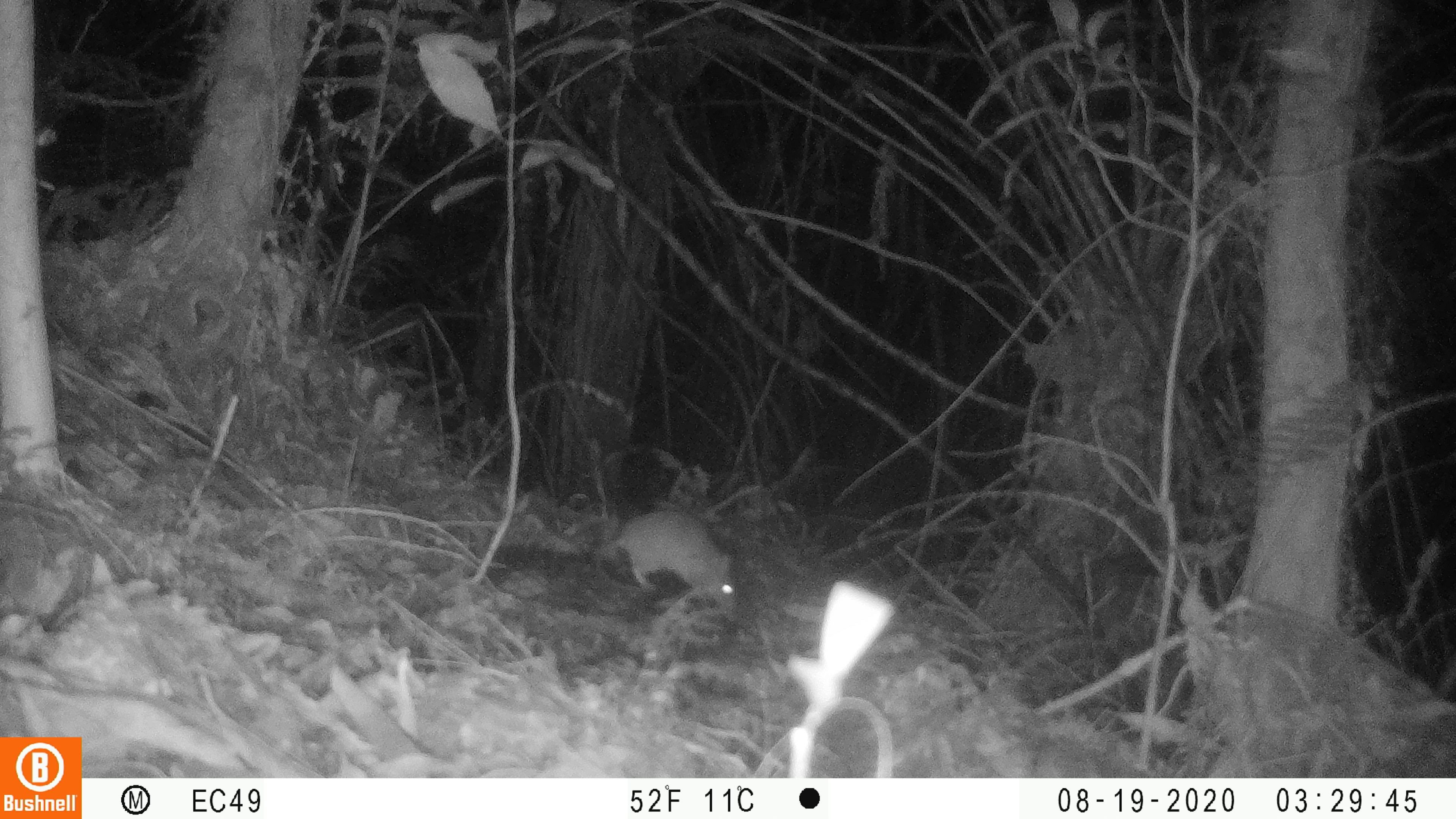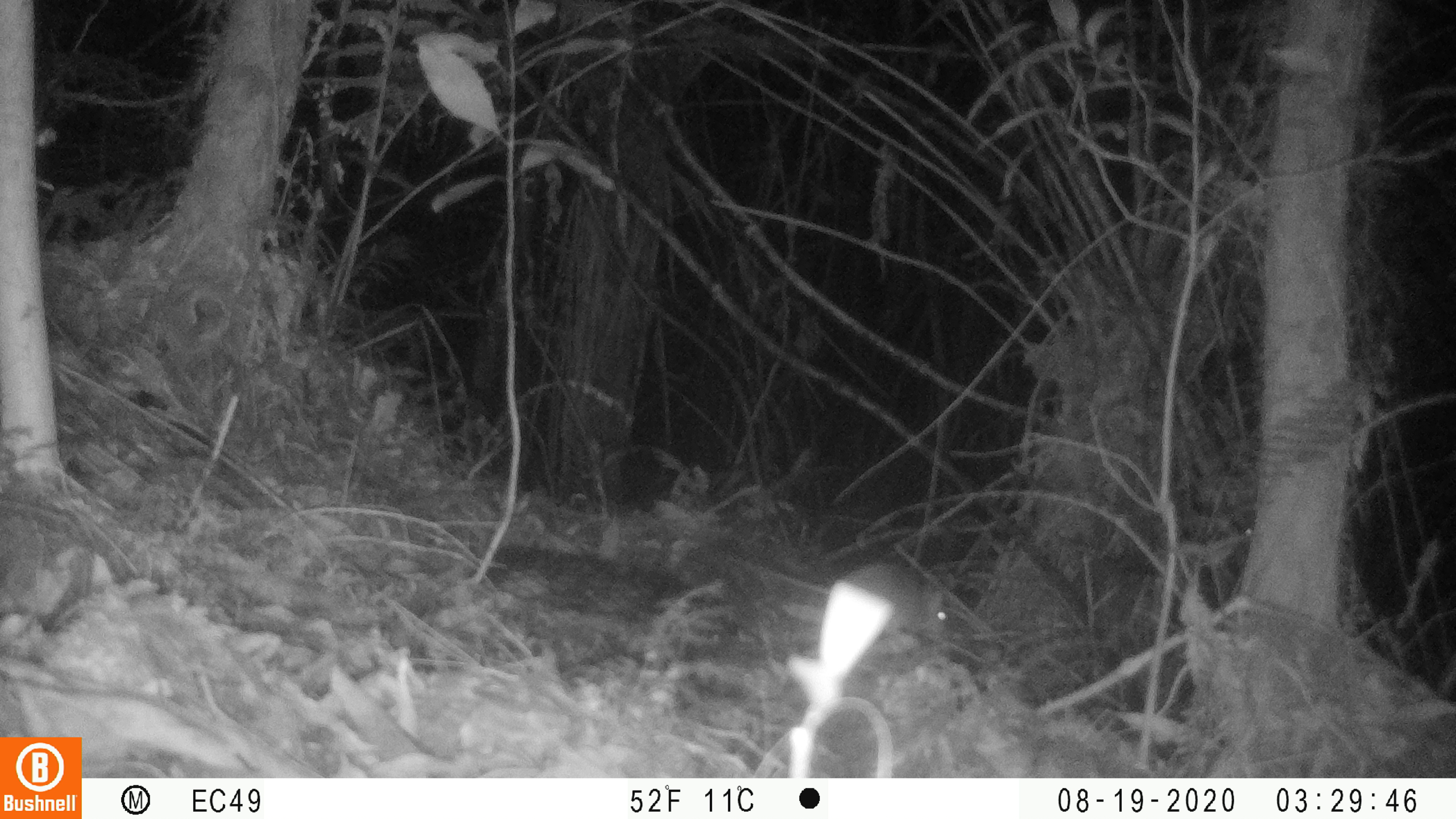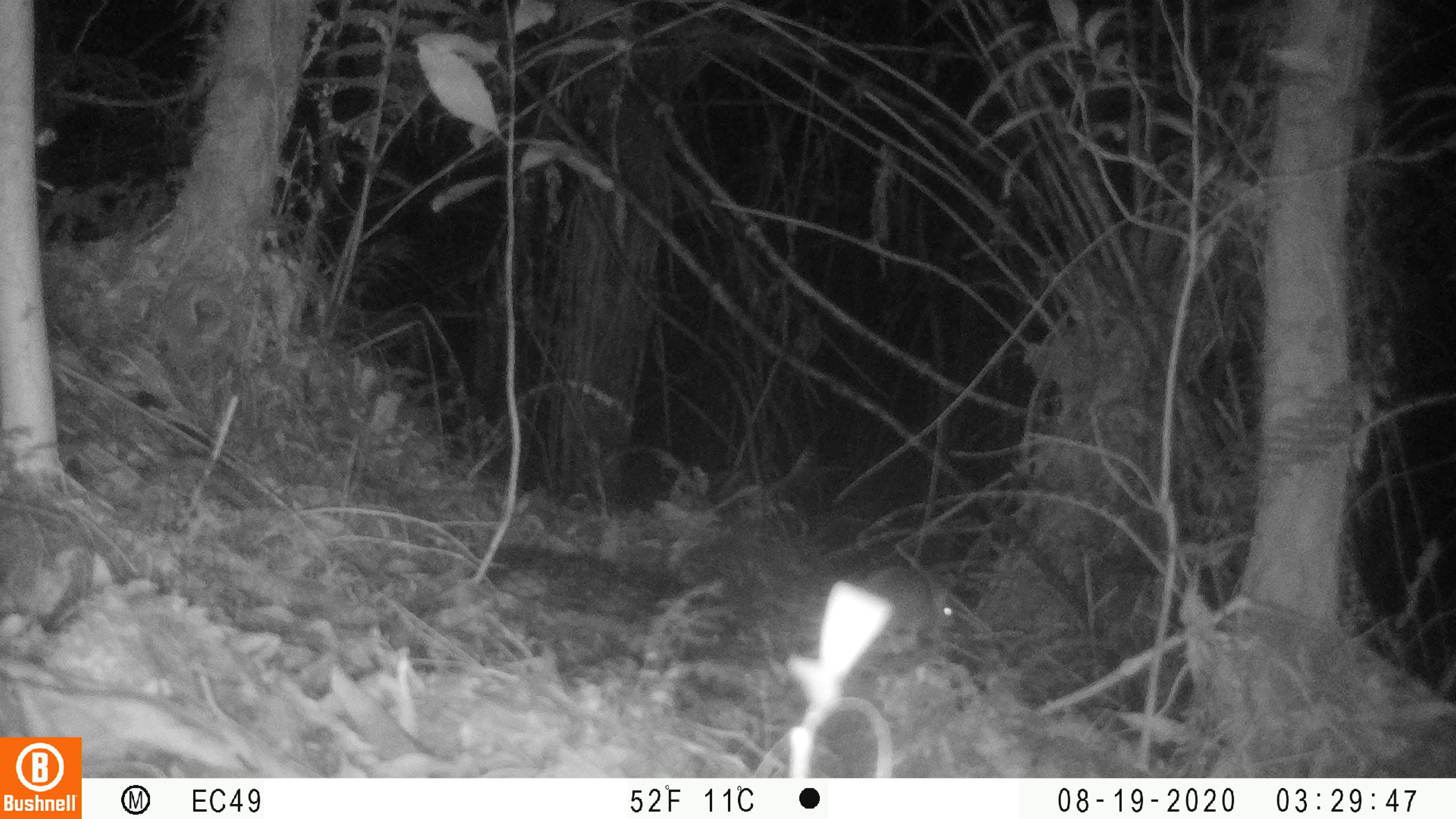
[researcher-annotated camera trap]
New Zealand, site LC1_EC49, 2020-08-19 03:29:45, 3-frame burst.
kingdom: Animalia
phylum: Chordata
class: Mammalia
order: Rodentia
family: Muridae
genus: Rattus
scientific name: Rattus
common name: rat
Rat (Rattus).